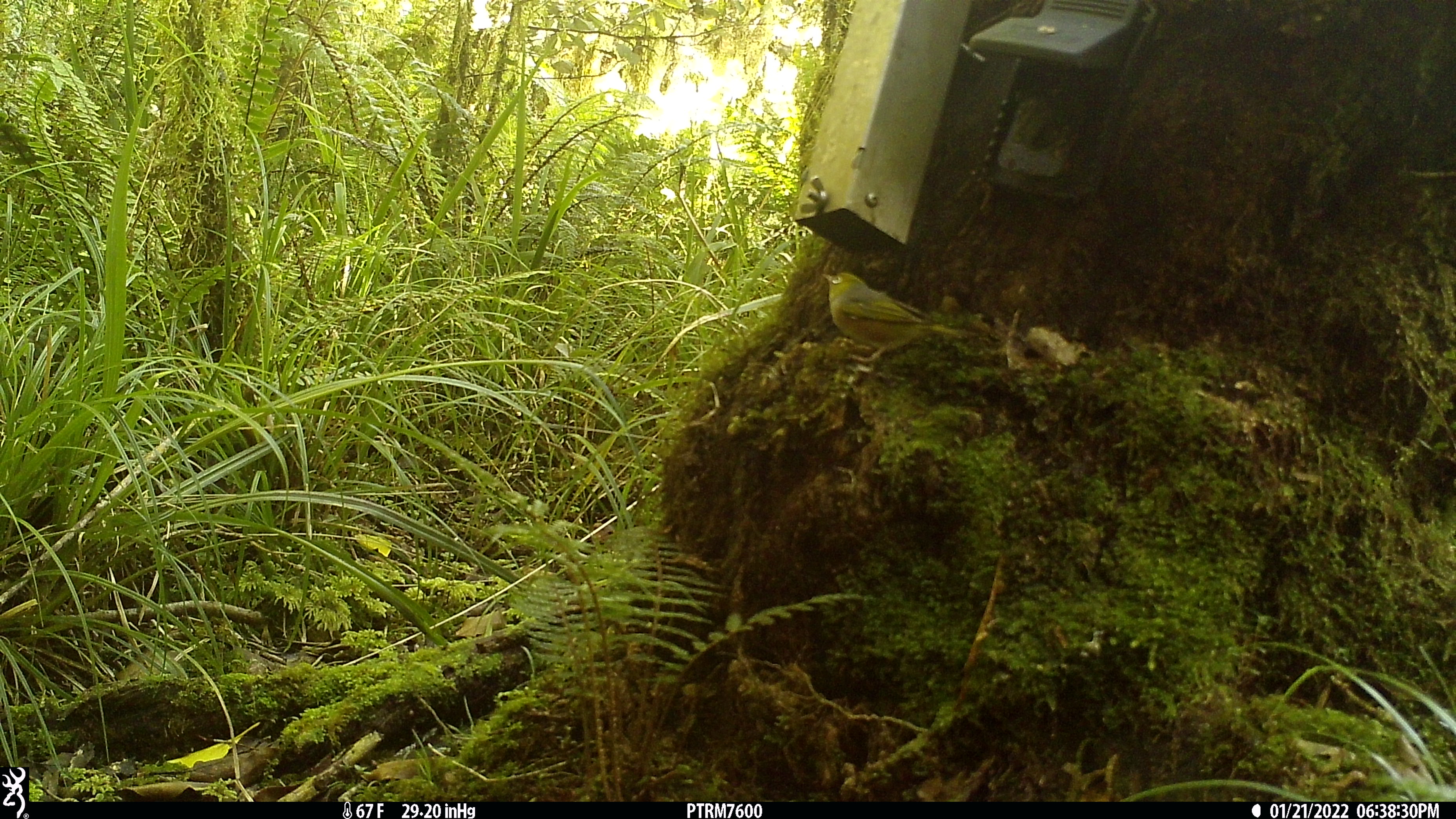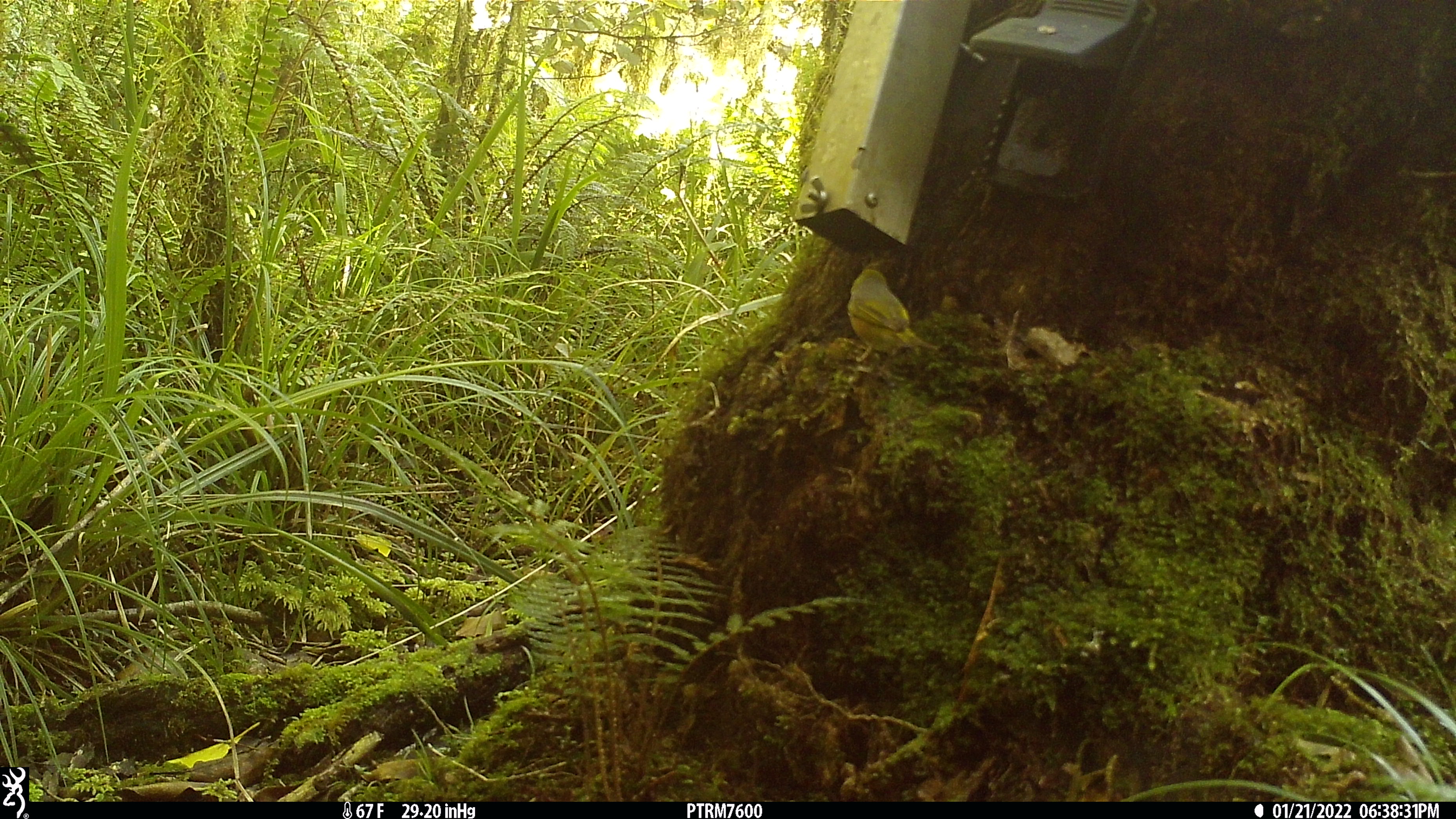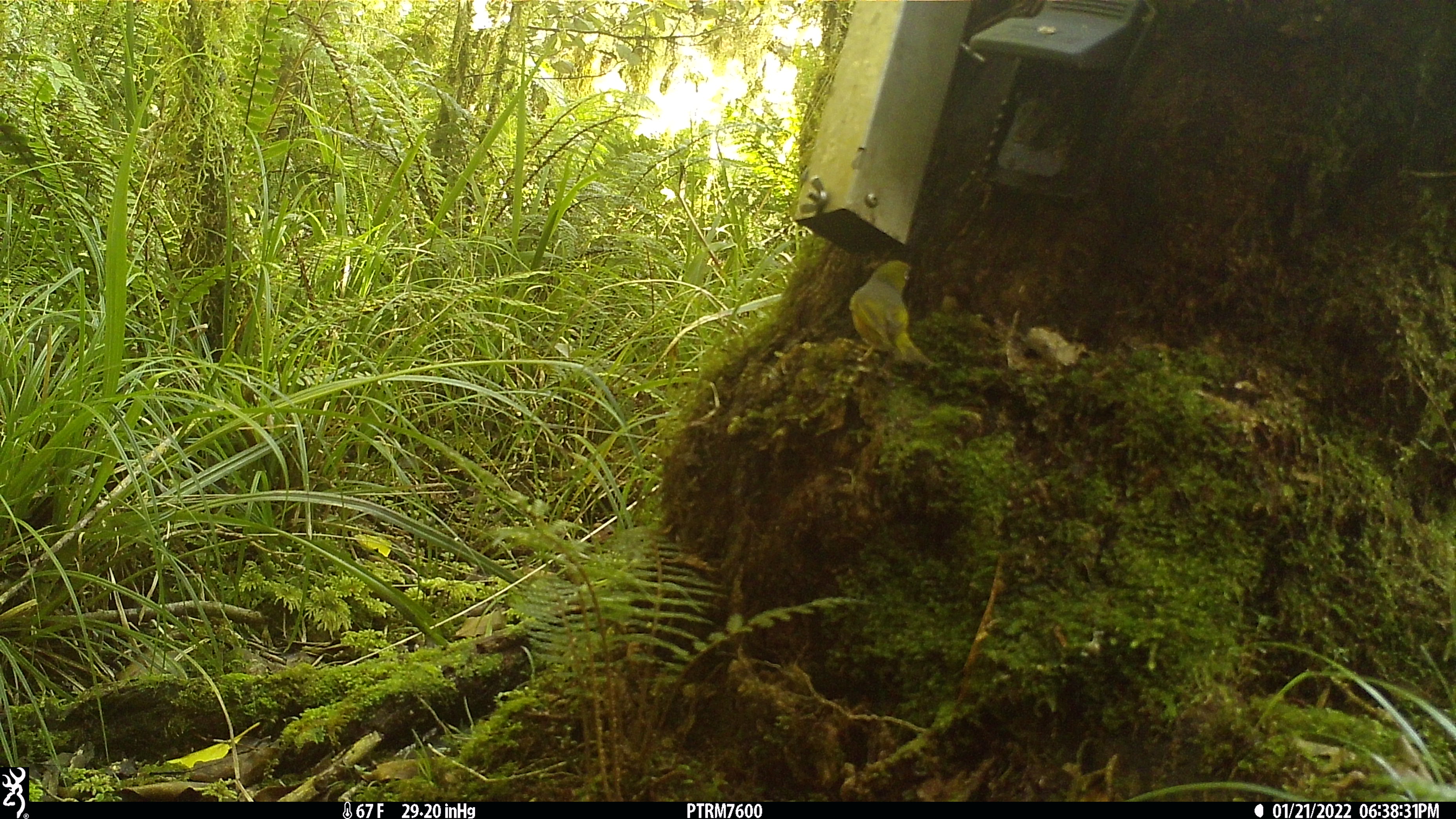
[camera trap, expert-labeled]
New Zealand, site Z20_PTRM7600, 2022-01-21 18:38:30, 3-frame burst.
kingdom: Animalia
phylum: Chordata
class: Aves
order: Passeriformes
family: Zosteropidae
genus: Zosterops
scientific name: Zosterops lateralis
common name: silvereye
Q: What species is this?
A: Silvereye (Zosterops lateralis).